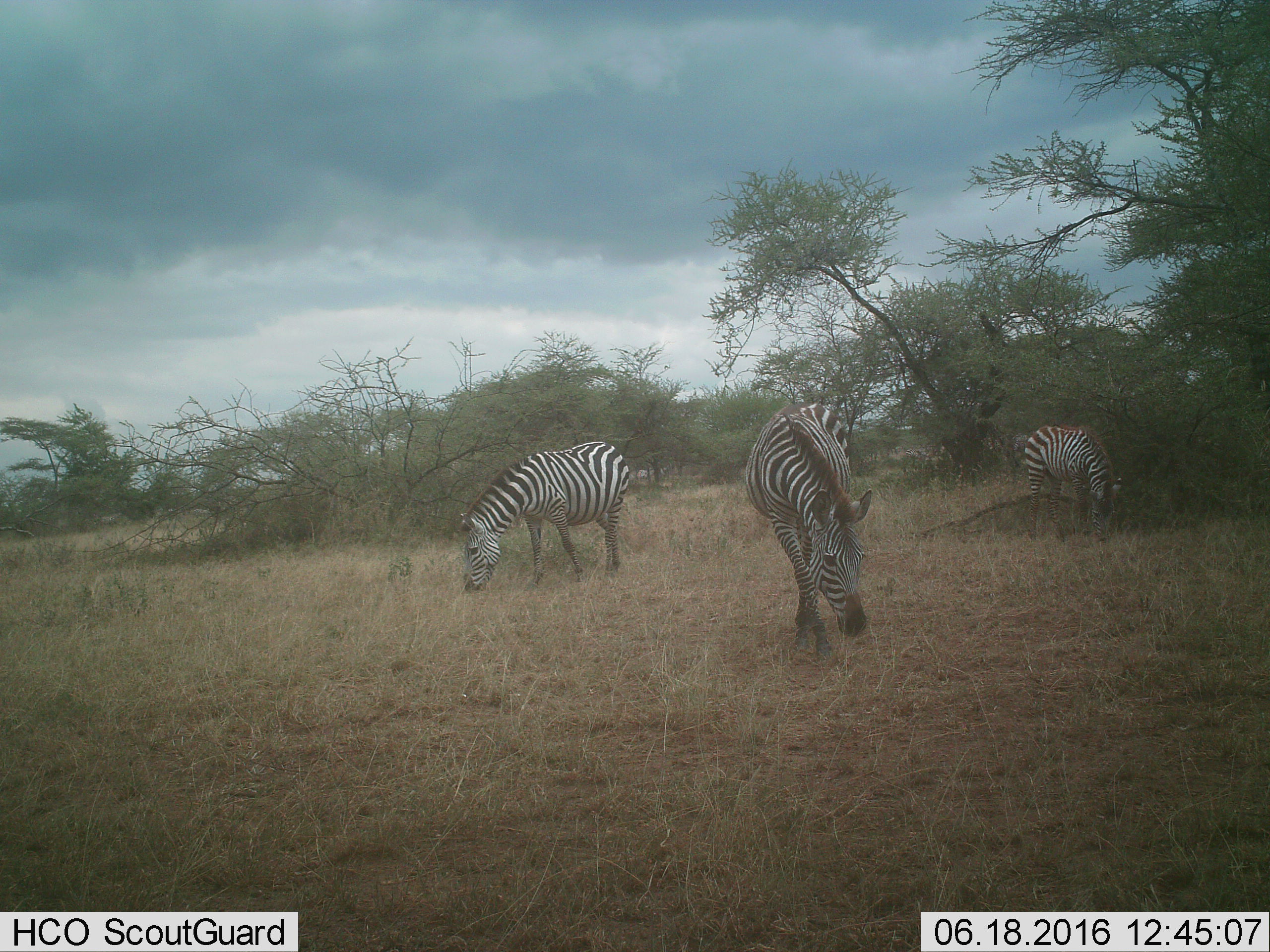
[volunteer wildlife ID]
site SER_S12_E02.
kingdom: Animalia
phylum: Chordata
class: Mammalia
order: Perissodactyla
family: Equidae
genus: Equus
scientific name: Equus quagga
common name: plains zebra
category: zebraplains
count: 3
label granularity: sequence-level